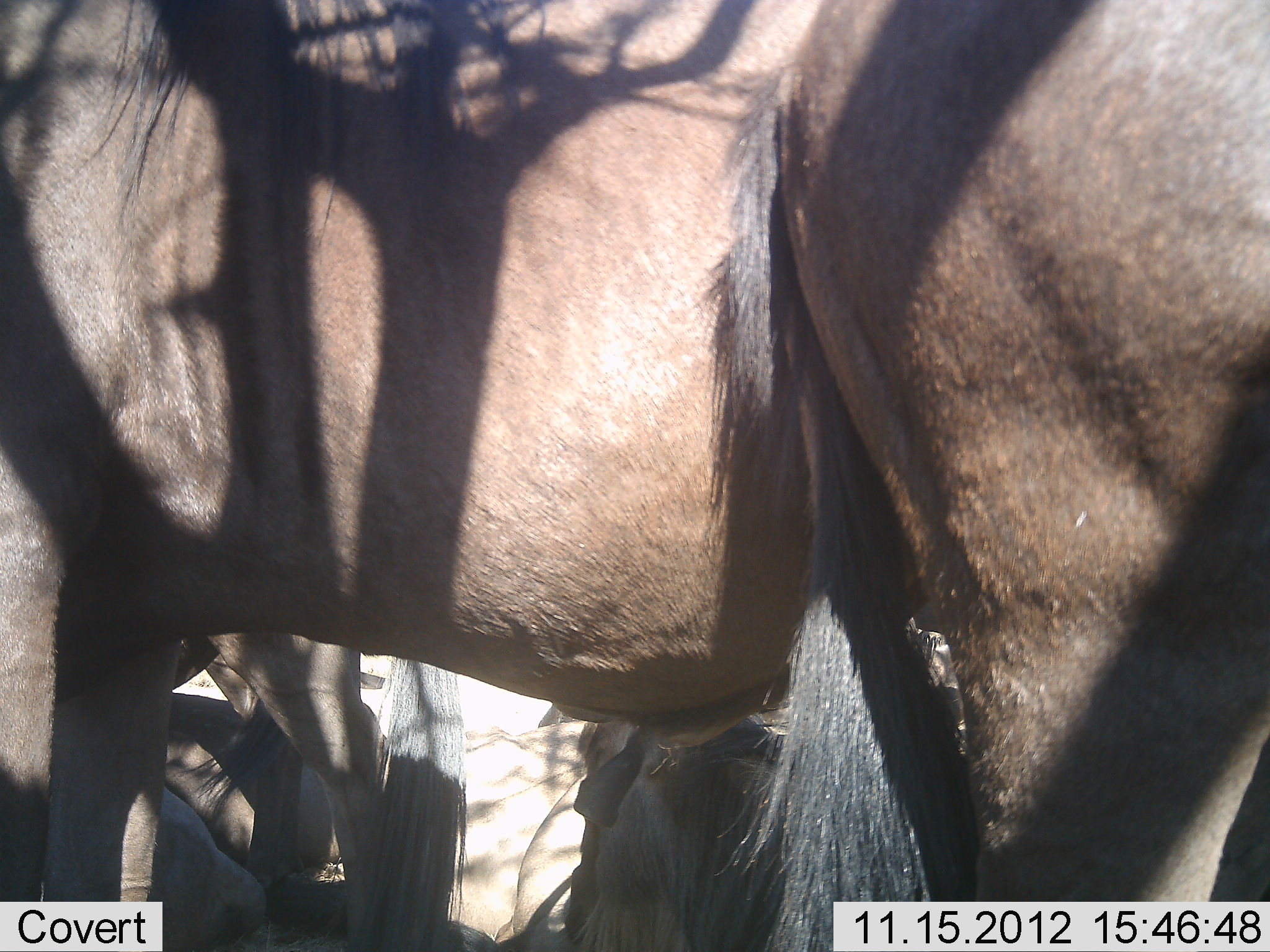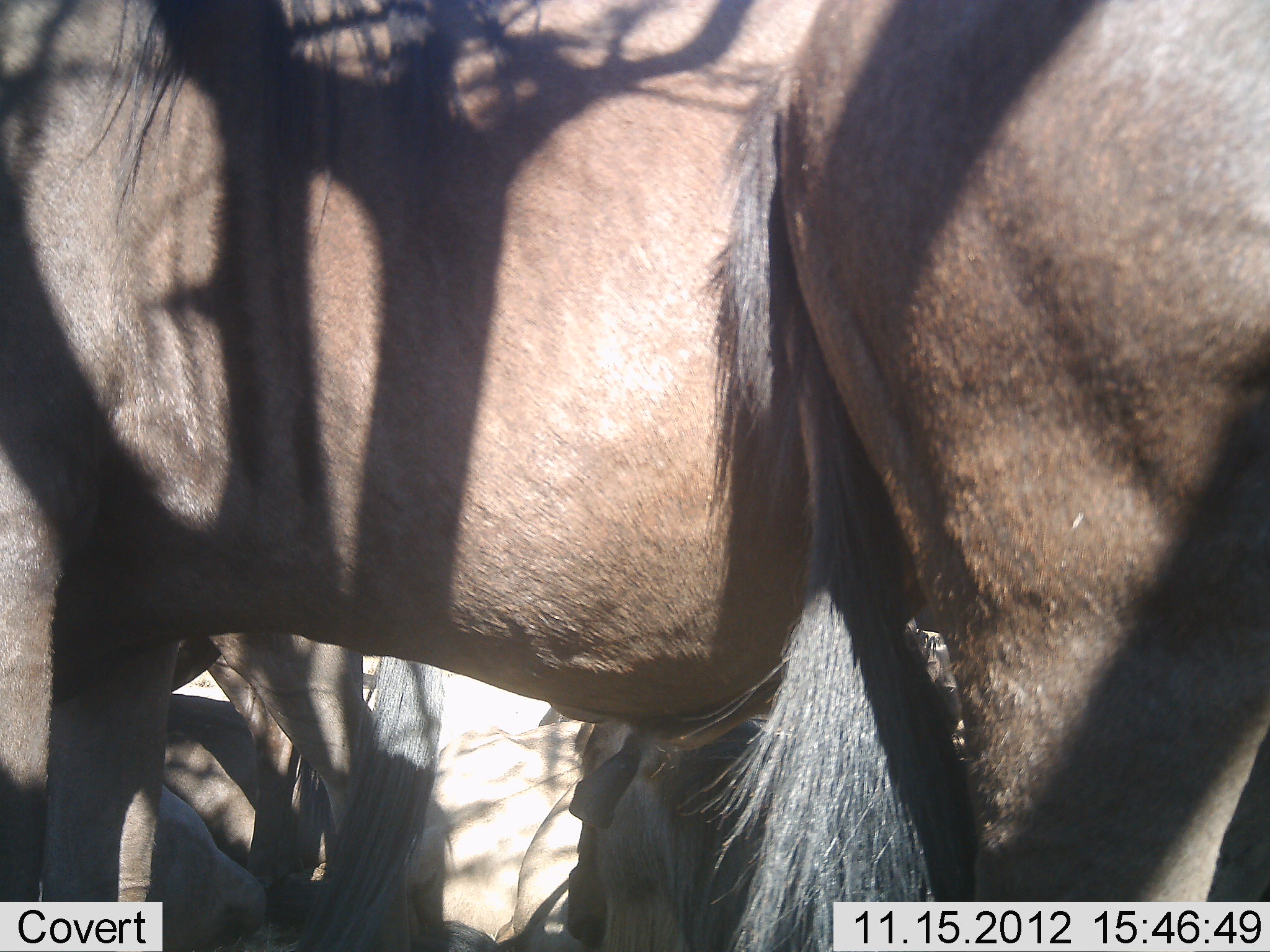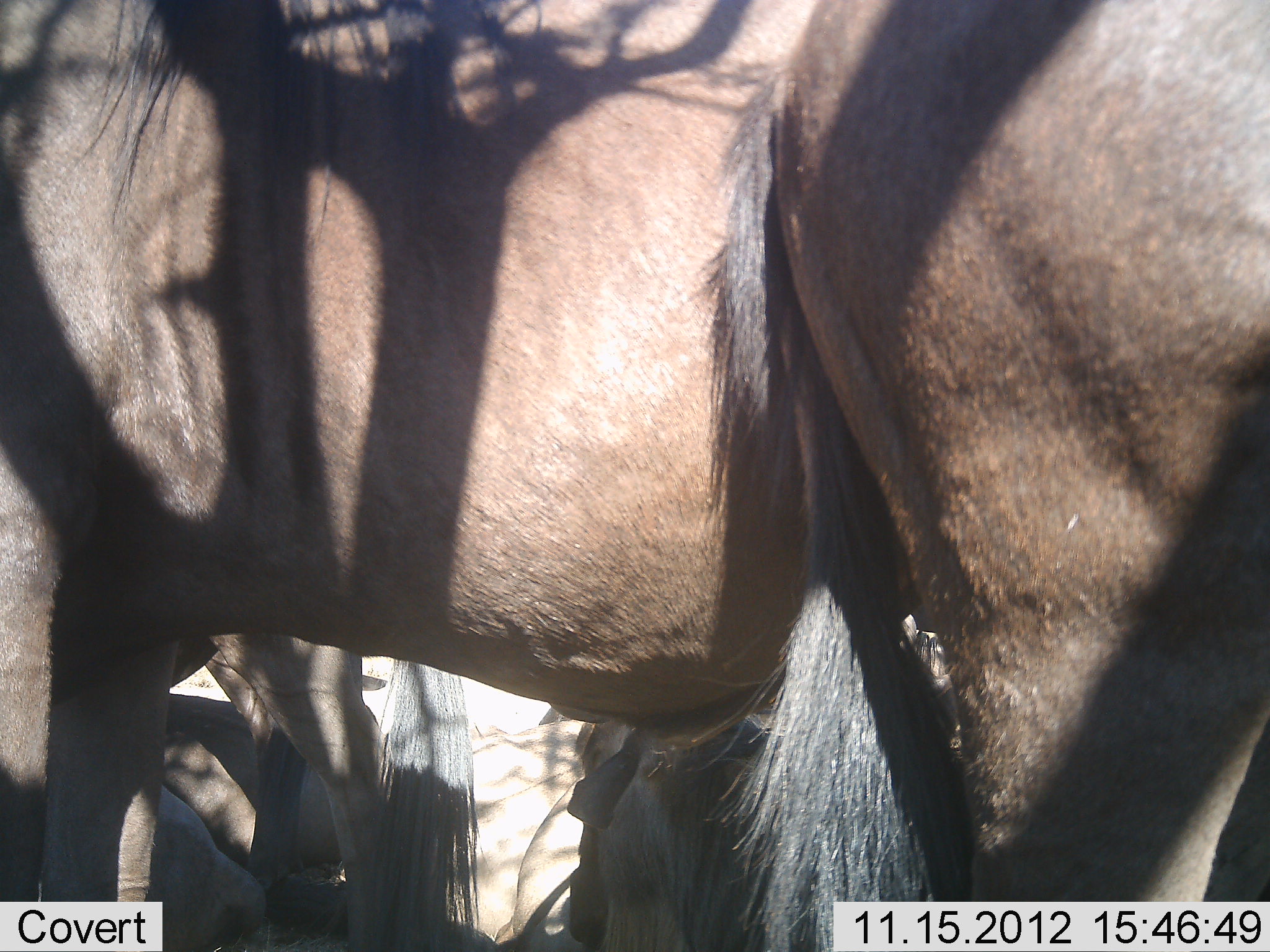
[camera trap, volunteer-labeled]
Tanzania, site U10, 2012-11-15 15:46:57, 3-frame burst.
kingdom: Animalia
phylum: Chordata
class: Mammalia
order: Artiodactyla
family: Bovidae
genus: Connochaetes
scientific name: Connochaetes taurinus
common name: blue wildebeest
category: wildebeest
Wildebeest (blue wildebeest) (Connochaetes taurinus), count 4. Behavior (volunteer vote fractions): standing 100%, resting 40%, moving 0%, interacting 0%. Young present (vote fraction): 10%. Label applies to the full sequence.